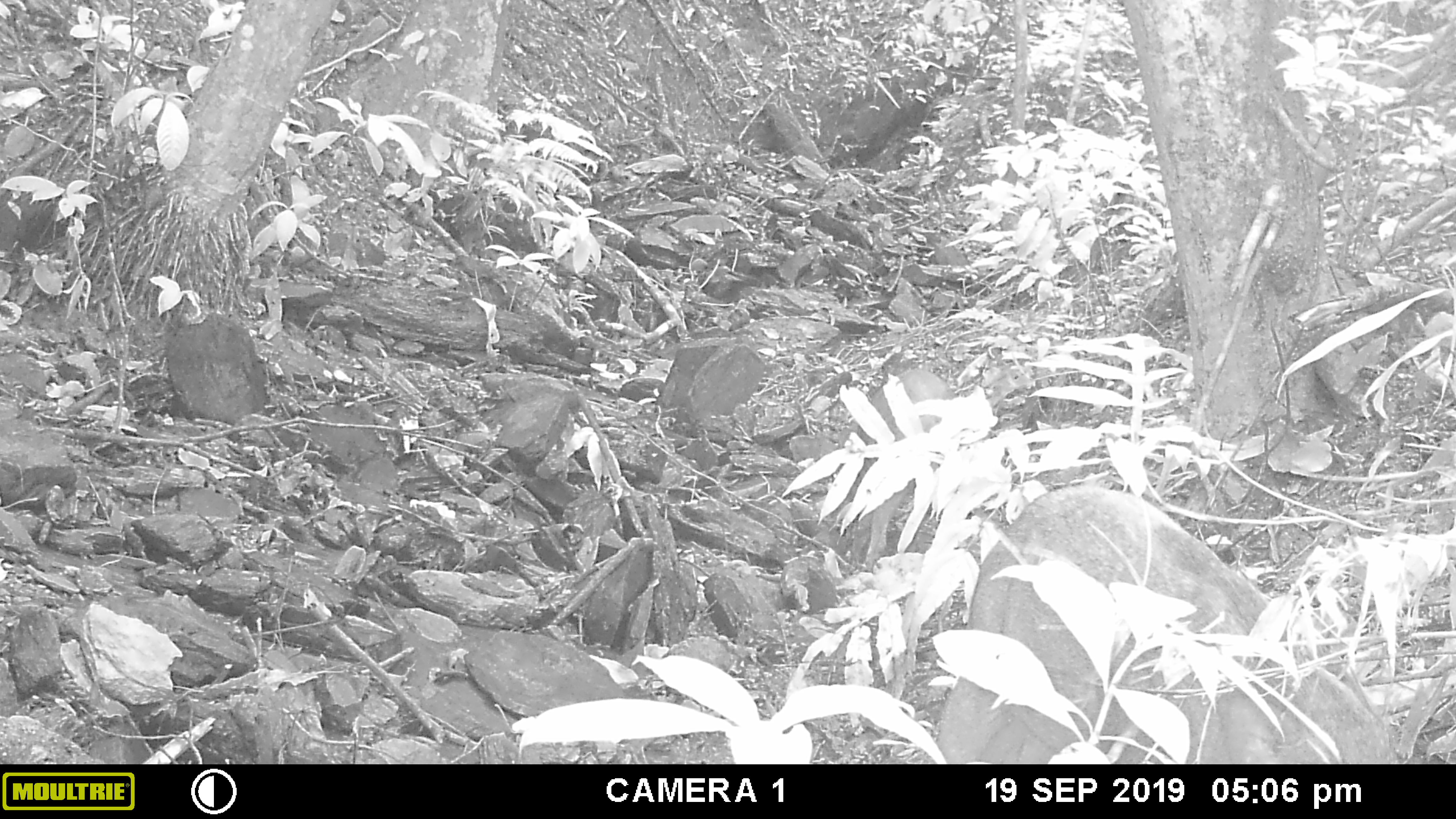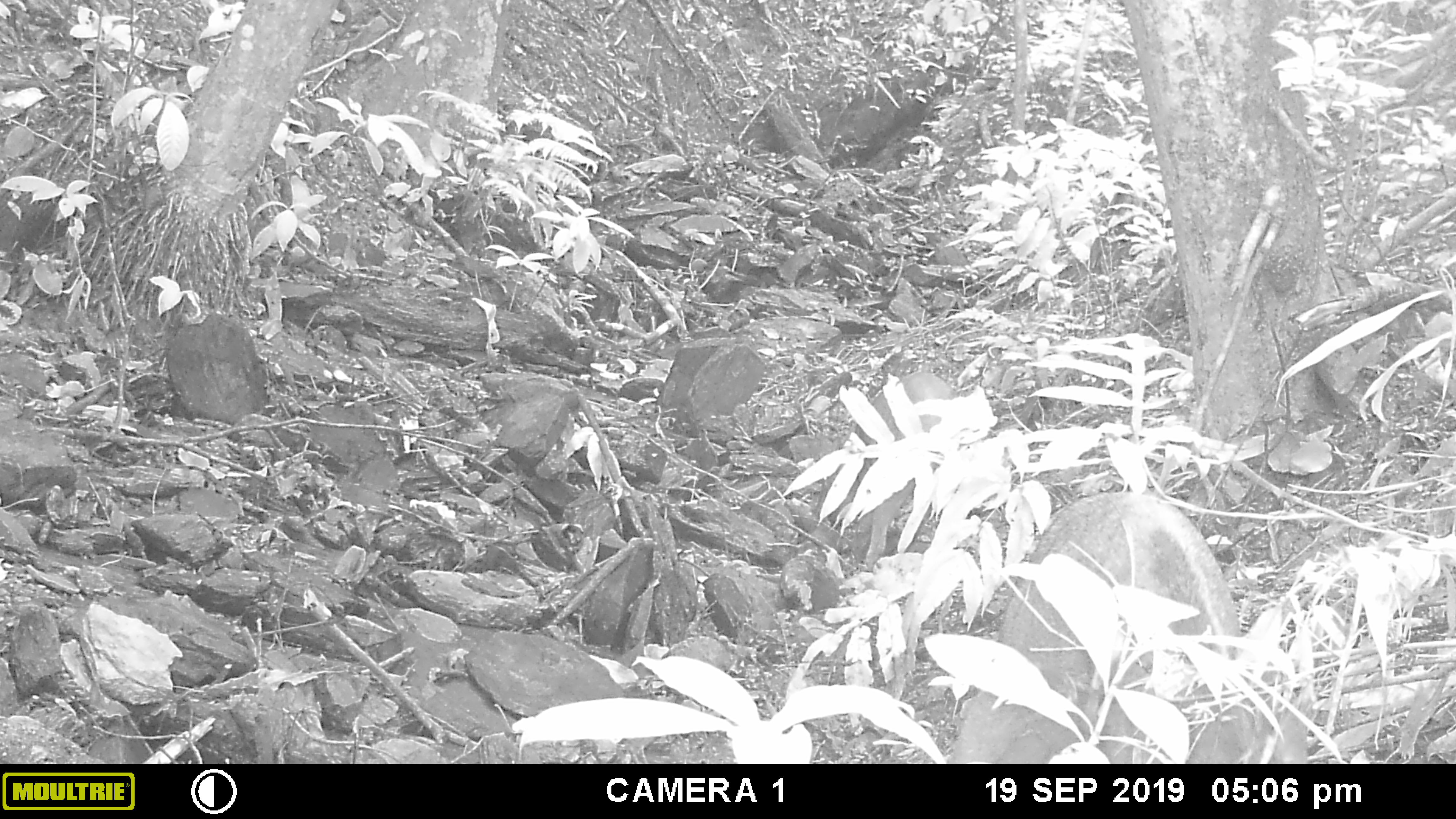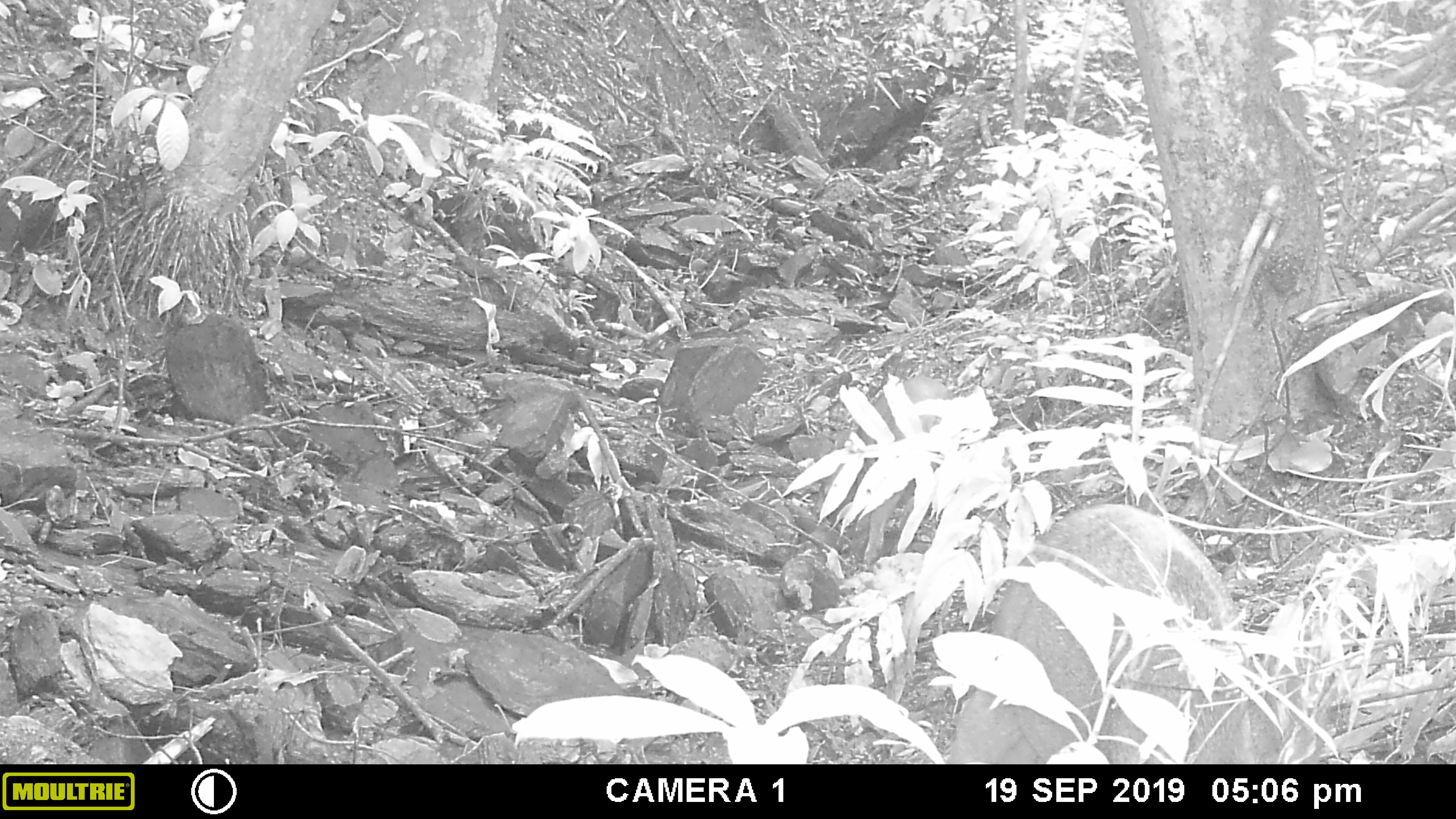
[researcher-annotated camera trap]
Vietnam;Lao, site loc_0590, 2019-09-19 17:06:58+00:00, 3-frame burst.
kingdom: Animalia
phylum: Chordata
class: Mammalia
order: Artiodactyla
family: Suidae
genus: Sus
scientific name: Sus scrofa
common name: eurasian wild pig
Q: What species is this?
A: Eurasian wild pig (Sus scrofa).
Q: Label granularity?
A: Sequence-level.